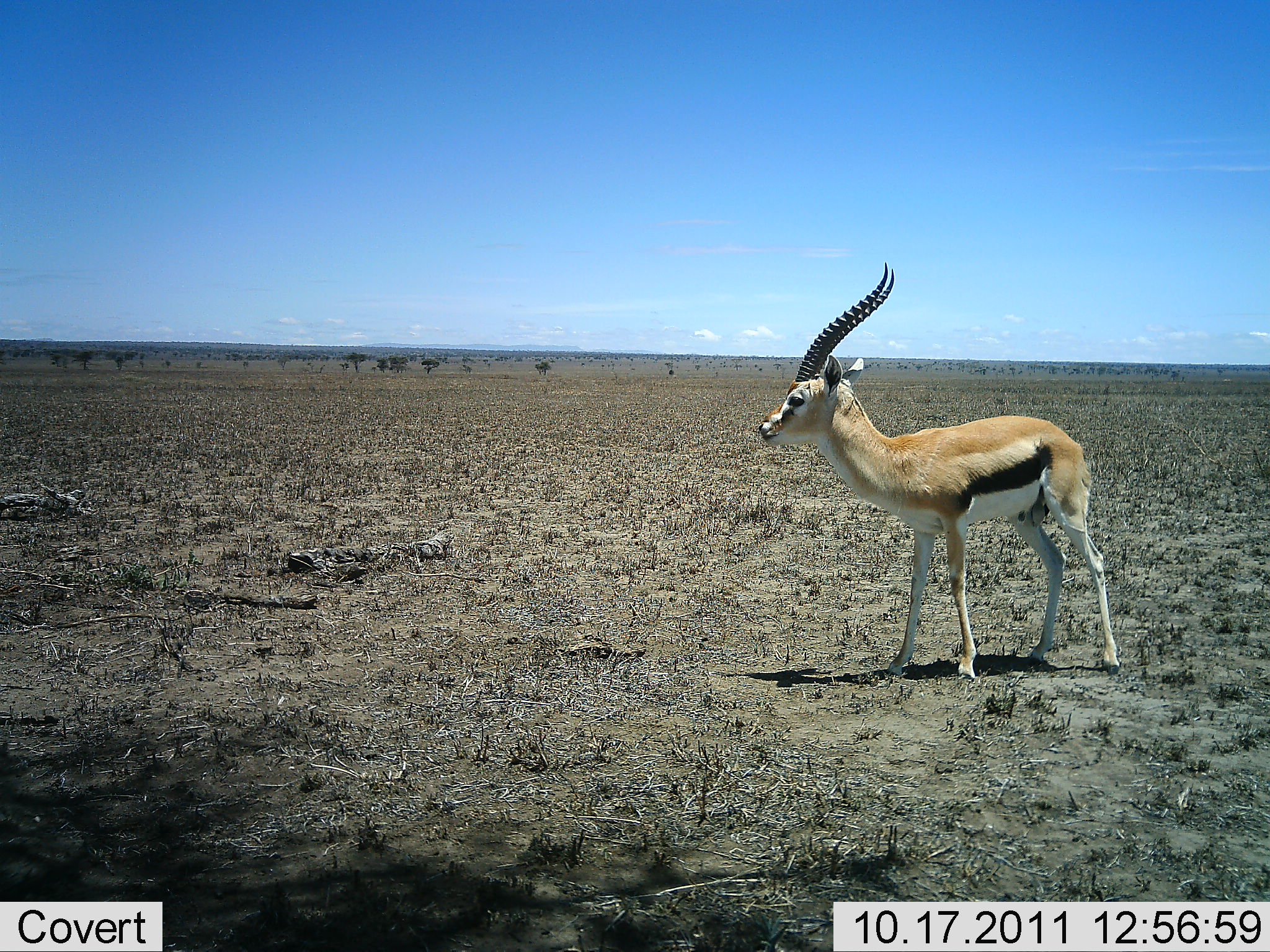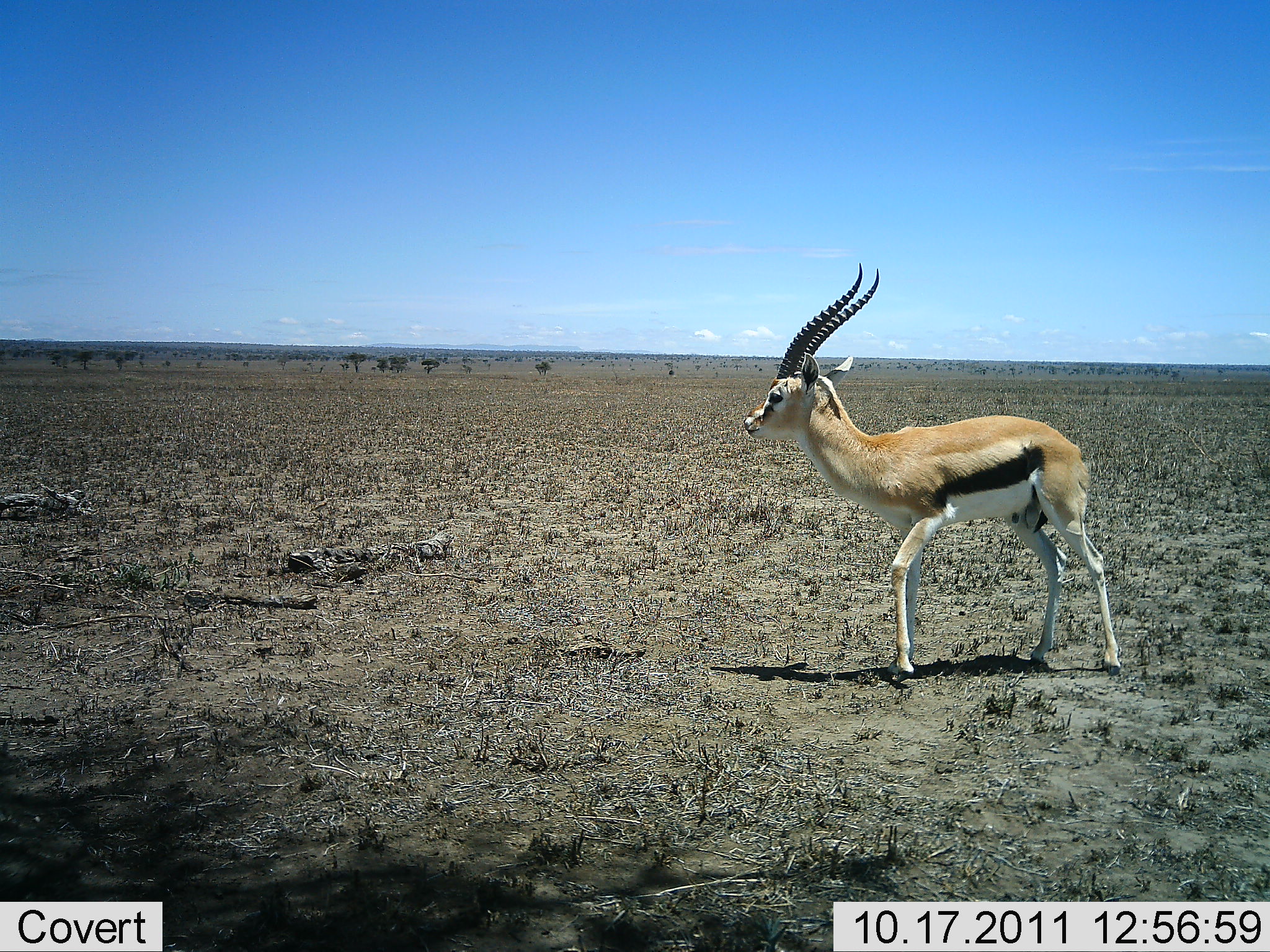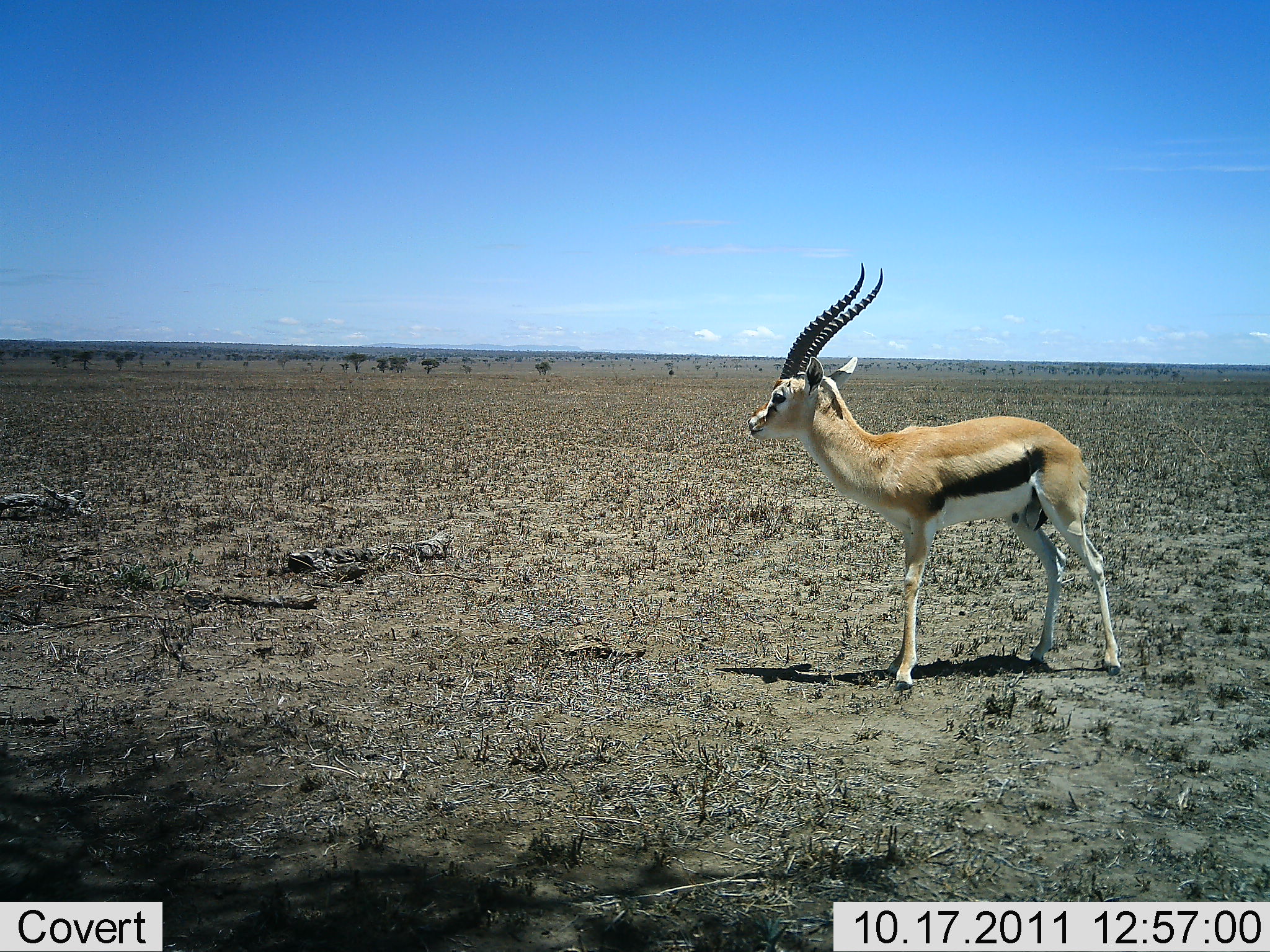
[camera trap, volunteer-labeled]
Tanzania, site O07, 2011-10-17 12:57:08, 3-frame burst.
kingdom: Animalia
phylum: Chordata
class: Mammalia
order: Artiodactyla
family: Bovidae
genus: Eudorcas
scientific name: Eudorcas thomsonii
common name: thomson's gazelle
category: gazellethomsons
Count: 1.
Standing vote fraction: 73%.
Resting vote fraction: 0%.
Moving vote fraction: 27%.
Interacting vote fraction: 0%.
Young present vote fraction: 0%.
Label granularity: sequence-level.